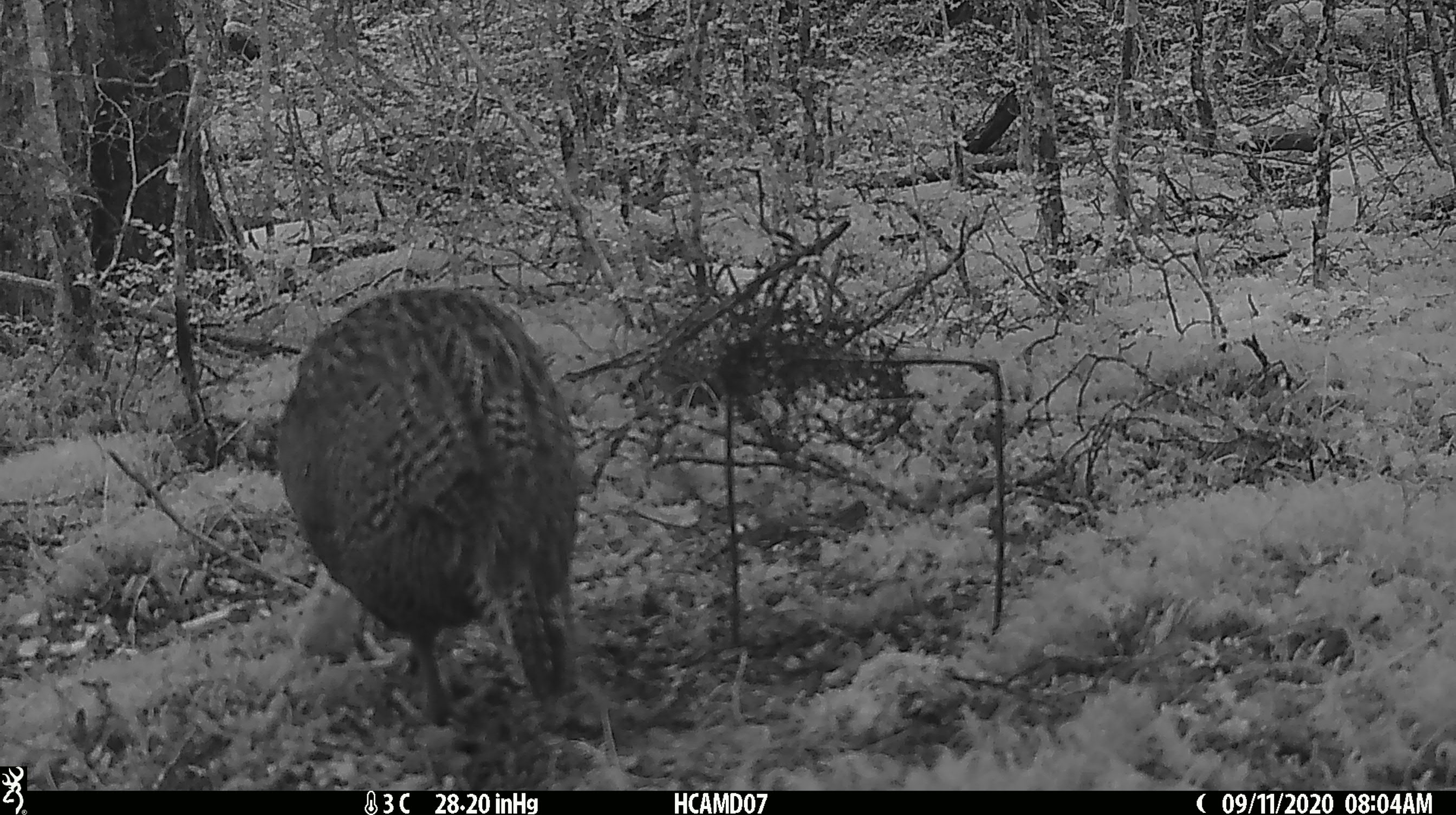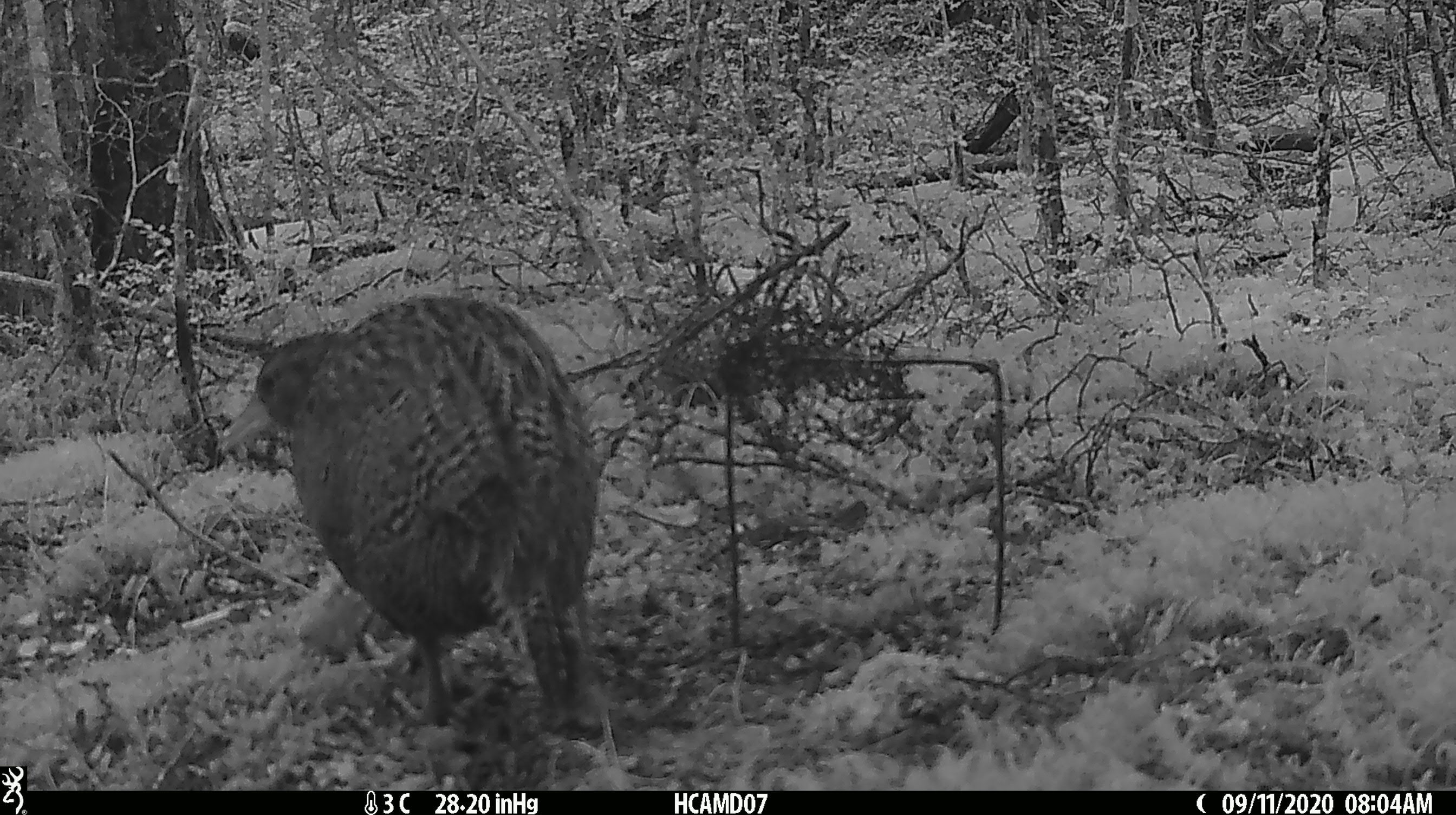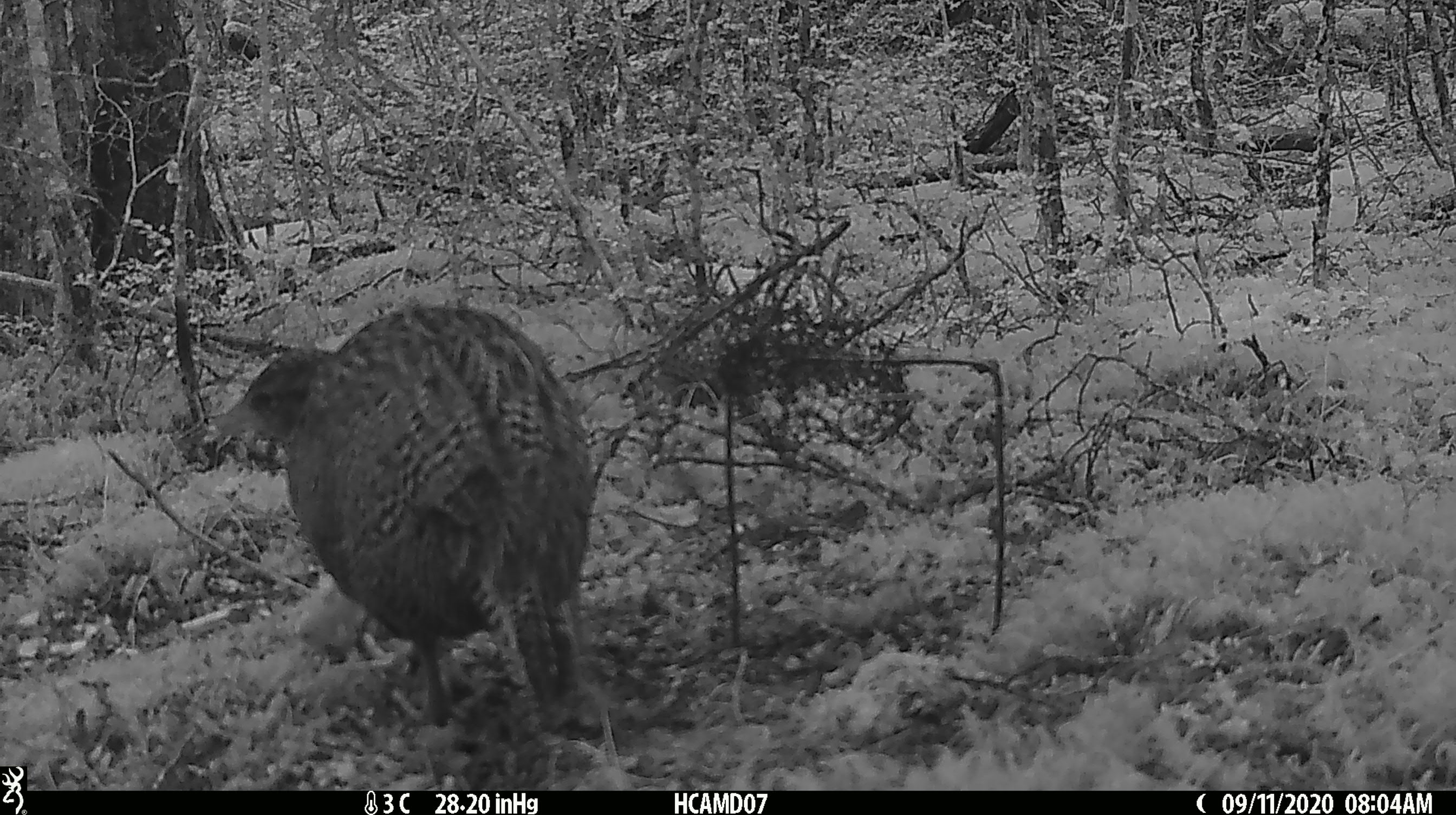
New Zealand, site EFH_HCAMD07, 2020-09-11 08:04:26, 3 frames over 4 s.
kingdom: Animalia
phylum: Chordata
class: Aves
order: Gruiformes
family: Rallidae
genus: Gallirallus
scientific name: Gallirallus australis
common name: weka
Weka (Gallirallus australis).